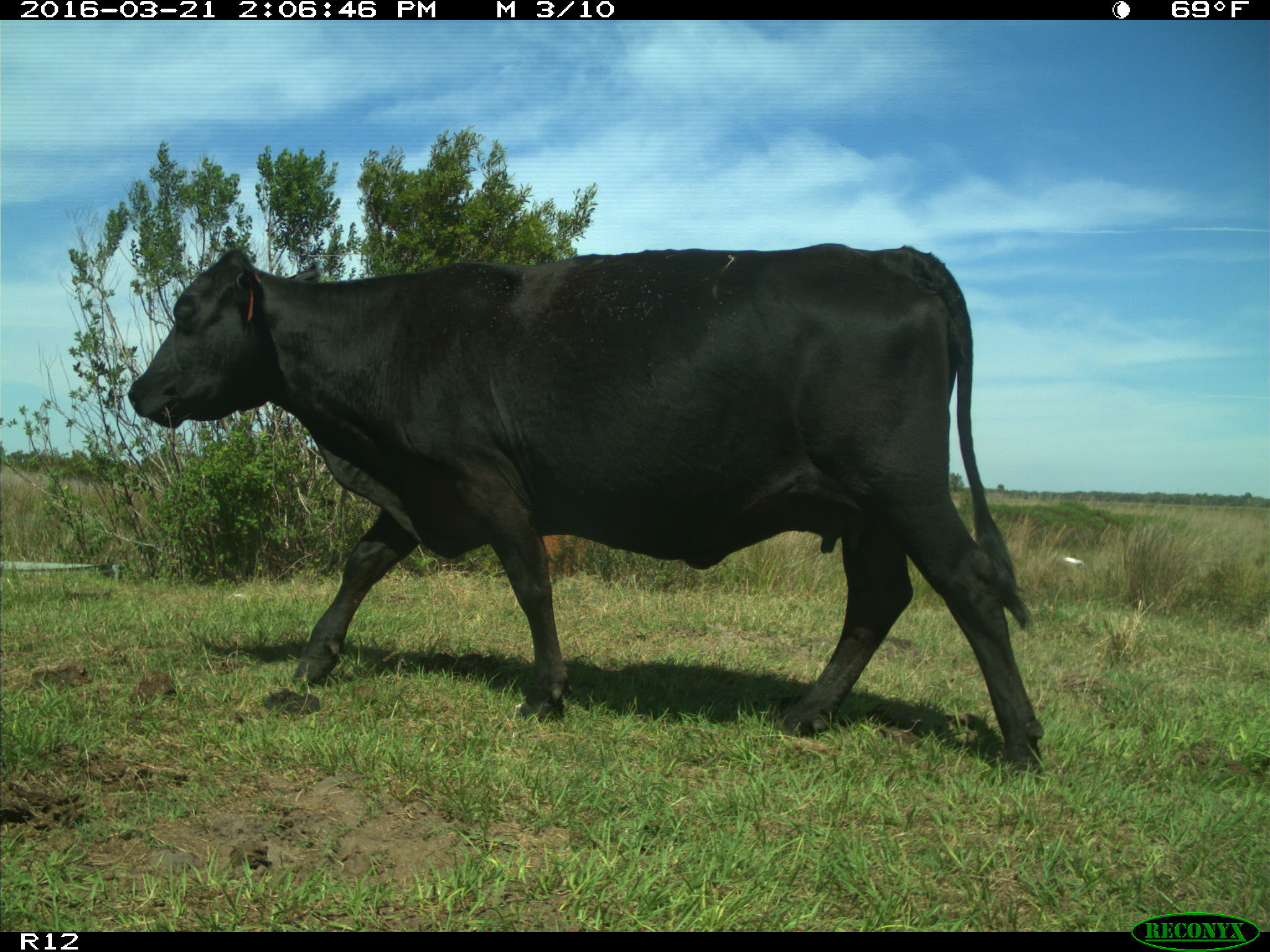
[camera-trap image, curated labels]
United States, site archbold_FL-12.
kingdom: Animalia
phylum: Chordata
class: Mammalia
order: Artiodactyla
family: Bovidae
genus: Bos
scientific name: Bos taurus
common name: domestic cow